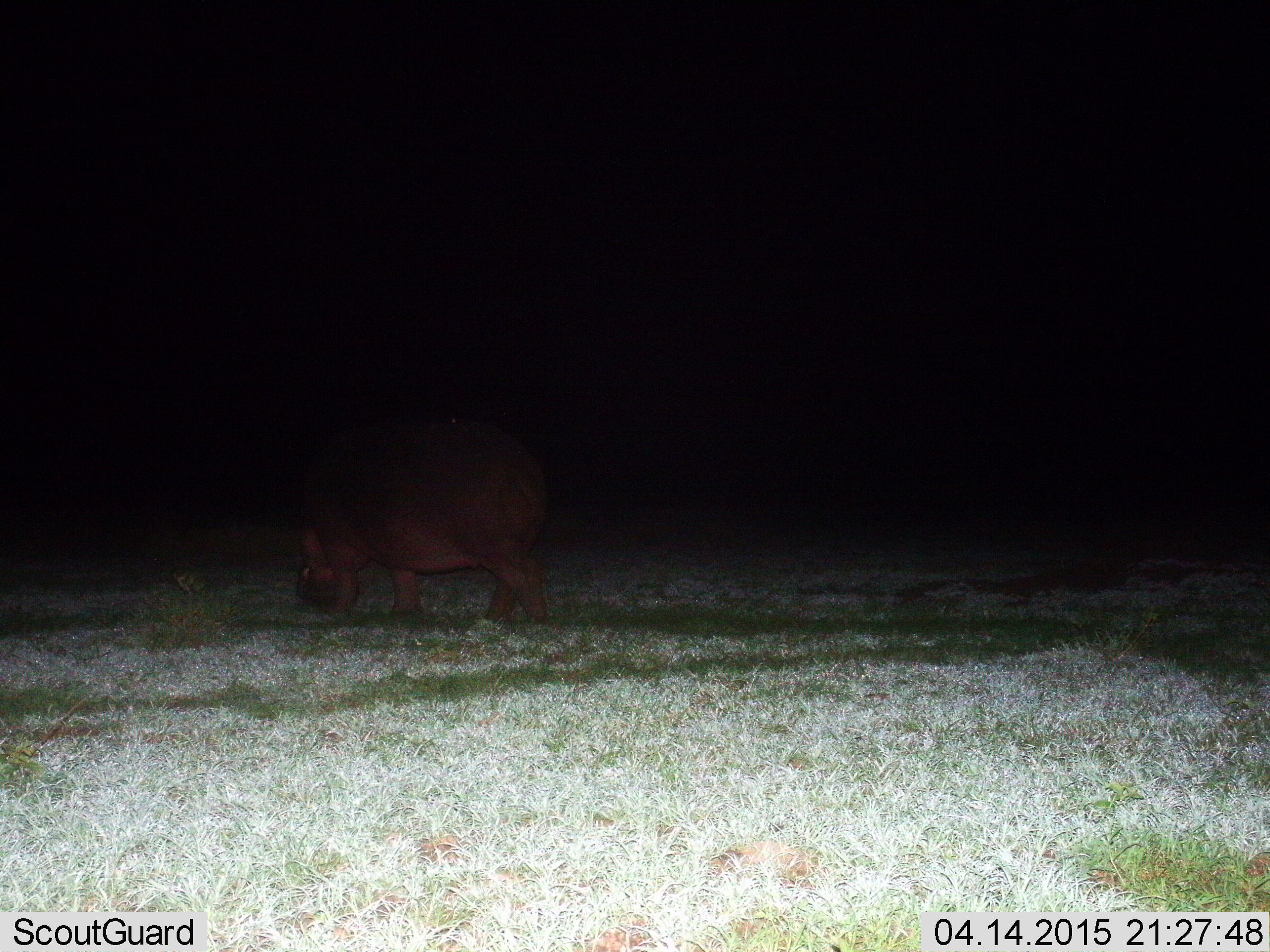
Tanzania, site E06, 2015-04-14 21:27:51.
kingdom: Animalia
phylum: Chordata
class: Mammalia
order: Artiodactyla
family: Hippopotamidae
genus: Hippopotamus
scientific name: Hippopotamus amphibius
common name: hippopotamus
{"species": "hippopotamus (Hippopotamus amphibius)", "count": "1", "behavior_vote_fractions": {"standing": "10%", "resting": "0%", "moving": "30%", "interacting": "0%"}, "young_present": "0%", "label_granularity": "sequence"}